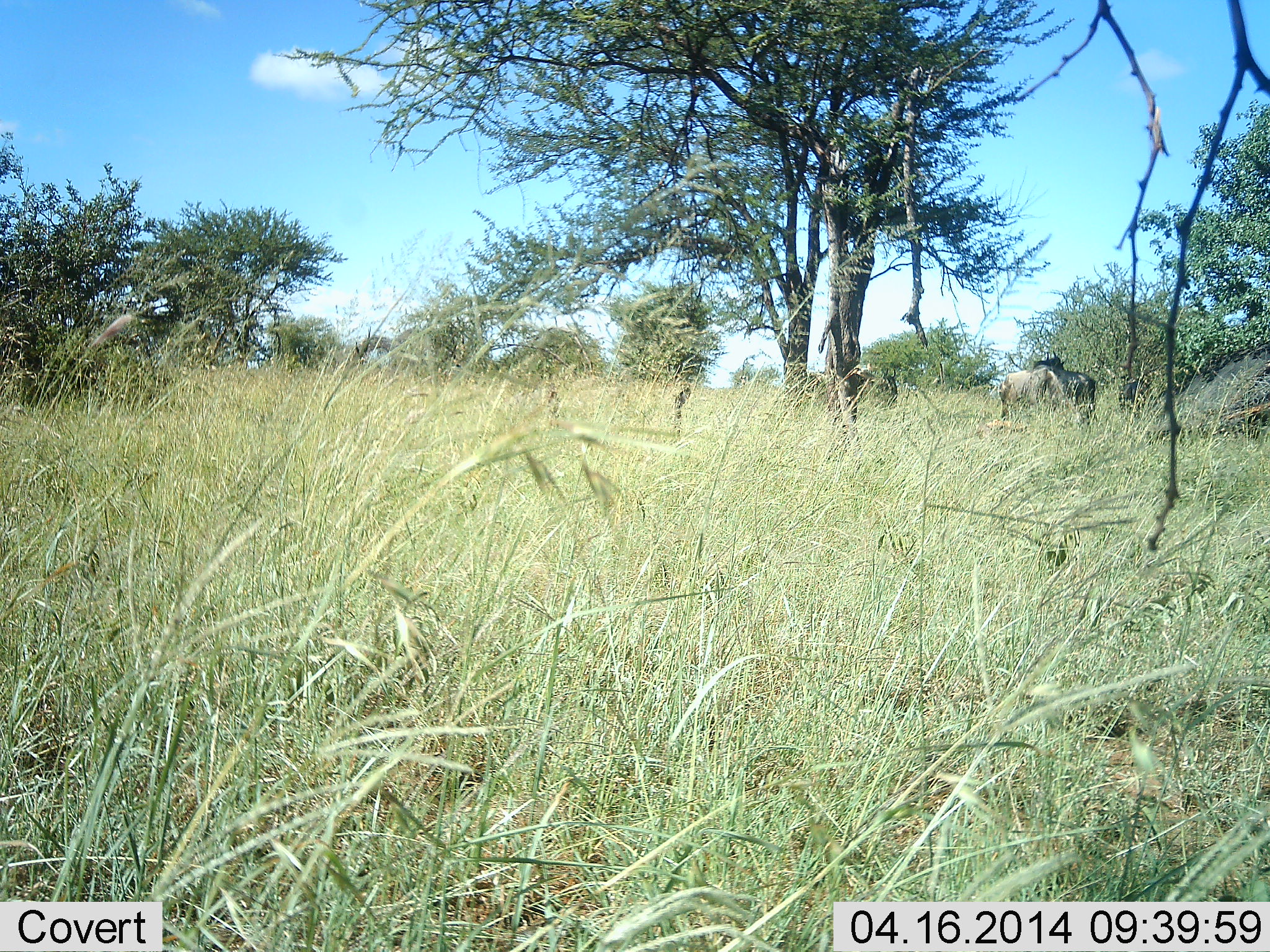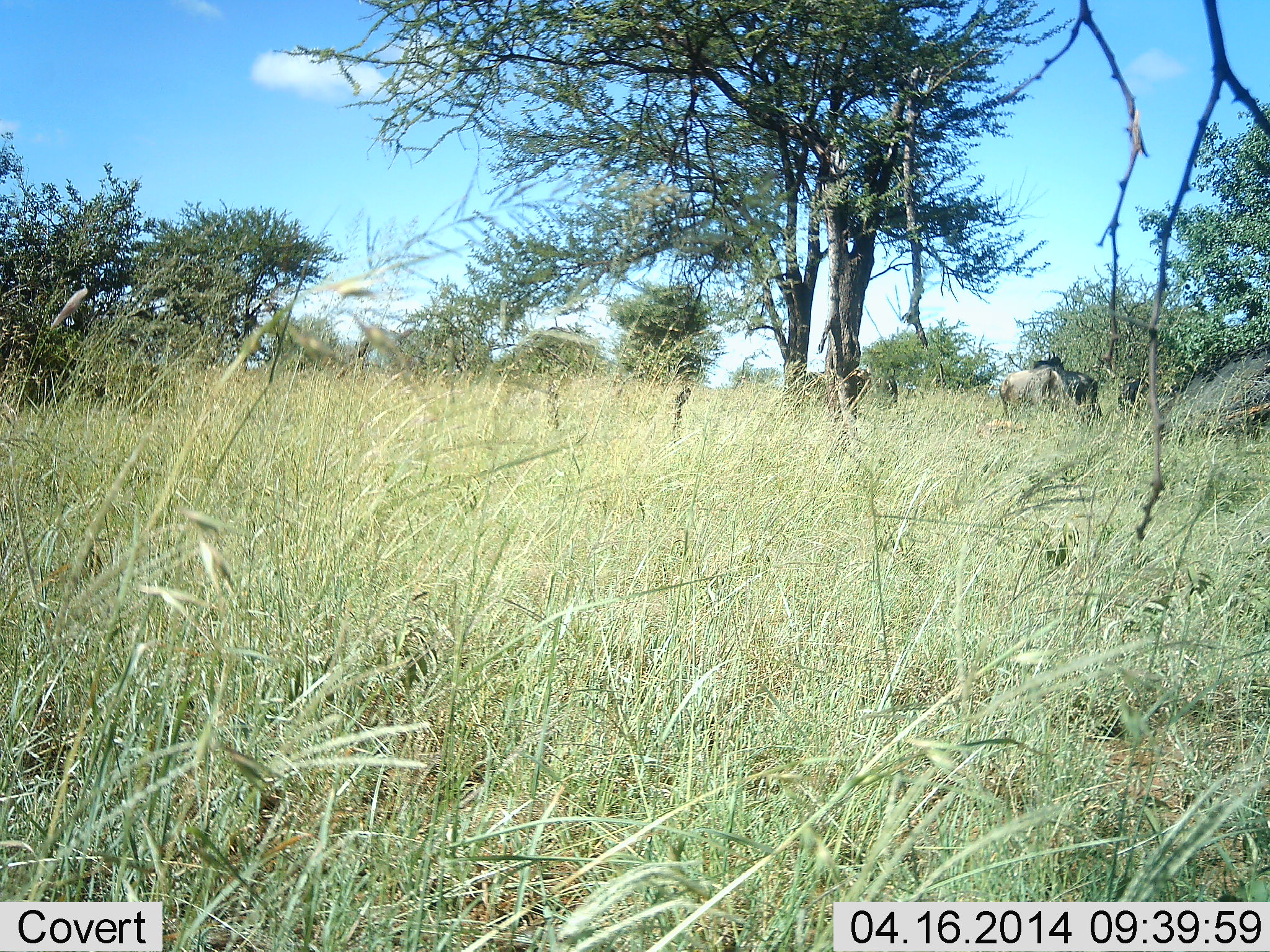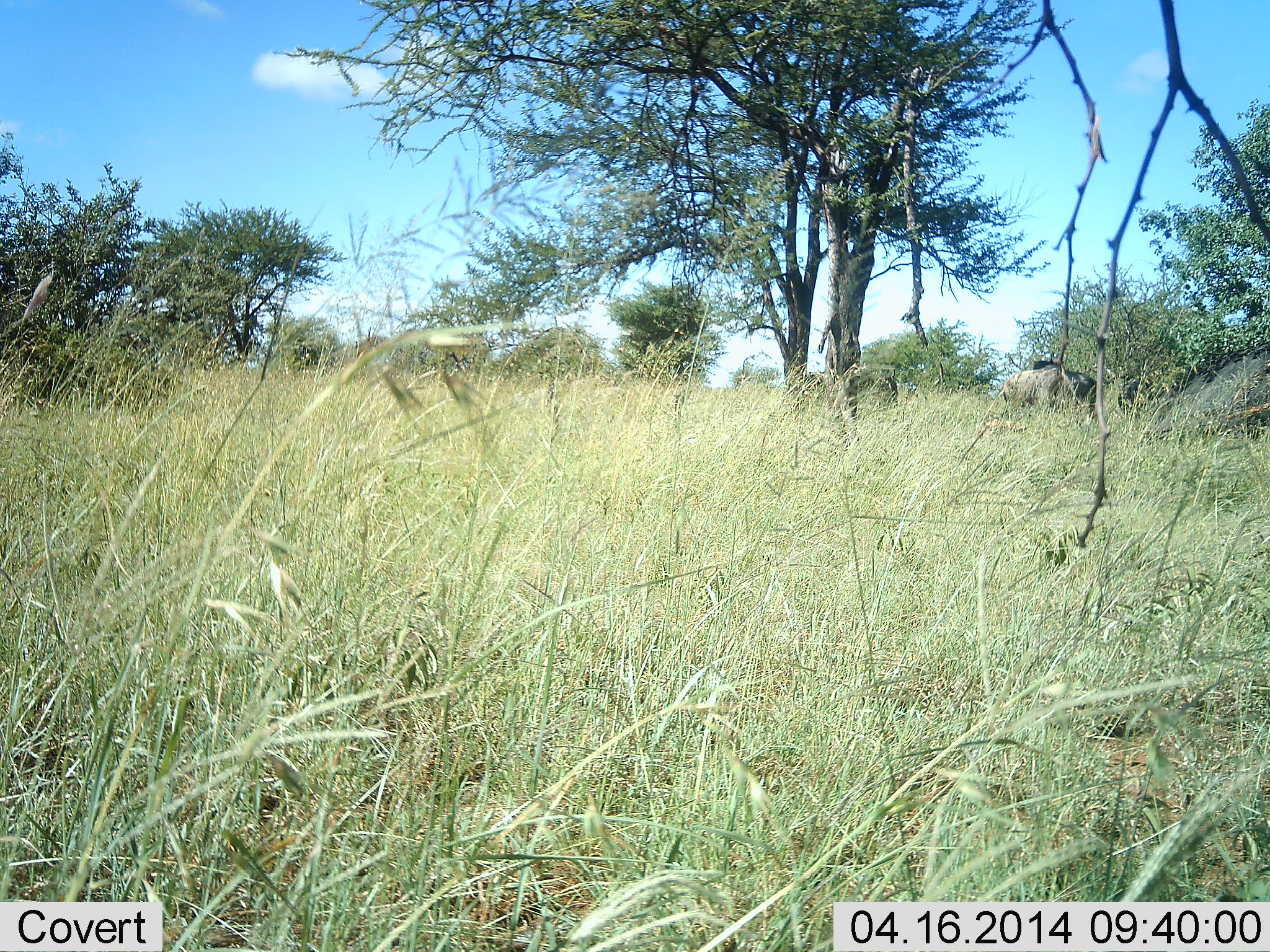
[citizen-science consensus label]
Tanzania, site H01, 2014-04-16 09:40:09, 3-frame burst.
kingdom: Animalia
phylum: Chordata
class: Mammalia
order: Artiodactyla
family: Bovidae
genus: Connochaetes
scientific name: Connochaetes taurinus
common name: blue wildebeest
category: wildebeest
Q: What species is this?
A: Wildebeest (blue wildebeest) (Connochaetes taurinus).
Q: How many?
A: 2.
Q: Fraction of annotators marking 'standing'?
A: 70%.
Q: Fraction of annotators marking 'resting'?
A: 0%.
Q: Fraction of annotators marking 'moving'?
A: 0%.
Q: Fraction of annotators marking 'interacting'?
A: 0%.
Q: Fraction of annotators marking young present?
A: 0%.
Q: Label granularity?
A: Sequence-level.